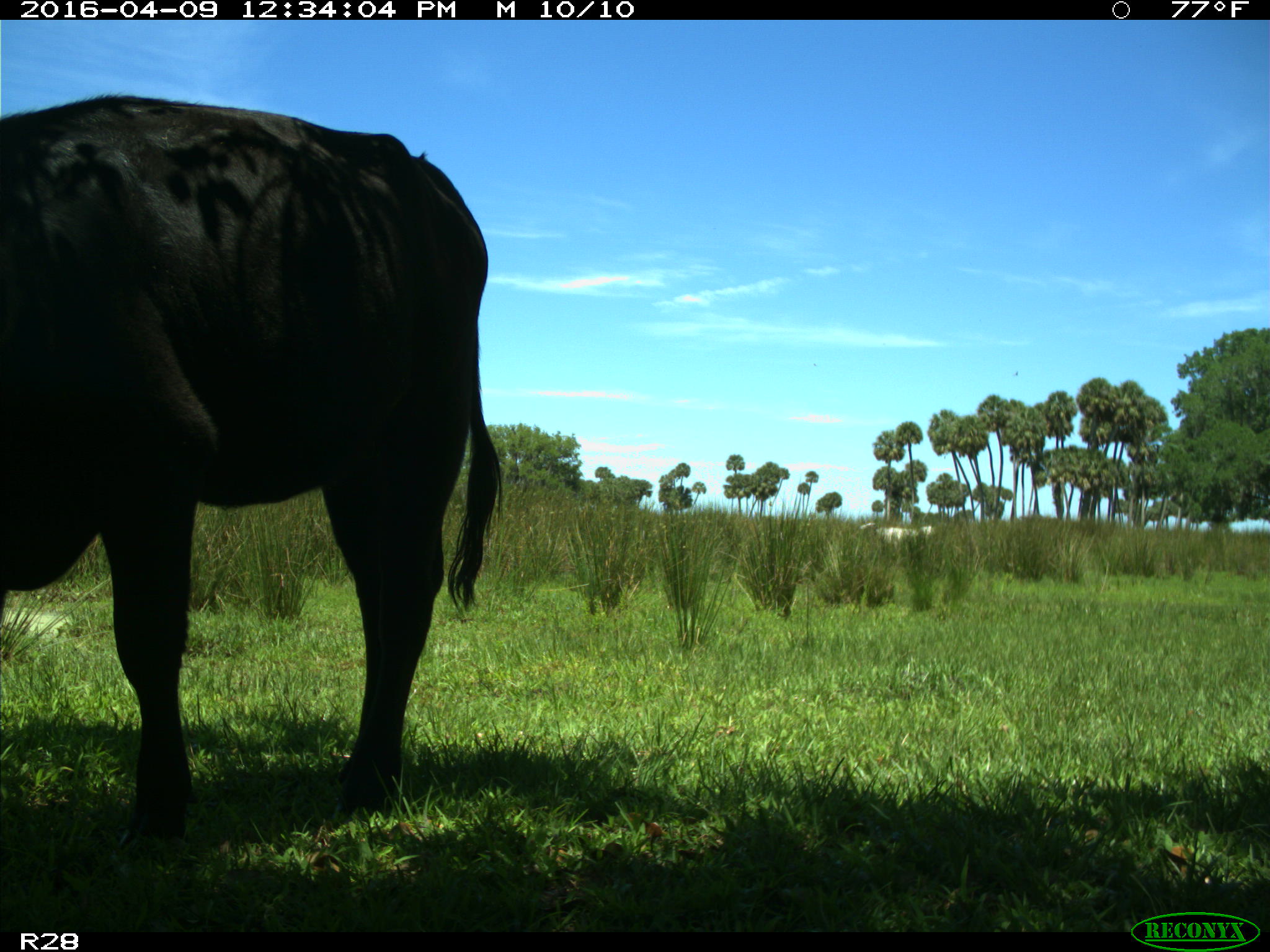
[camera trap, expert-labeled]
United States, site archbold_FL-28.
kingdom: Animalia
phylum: Chordata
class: Mammalia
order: Artiodactyla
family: Bovidae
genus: Bos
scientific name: Bos taurus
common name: domestic cow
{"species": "Bos taurus (domestic cow)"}